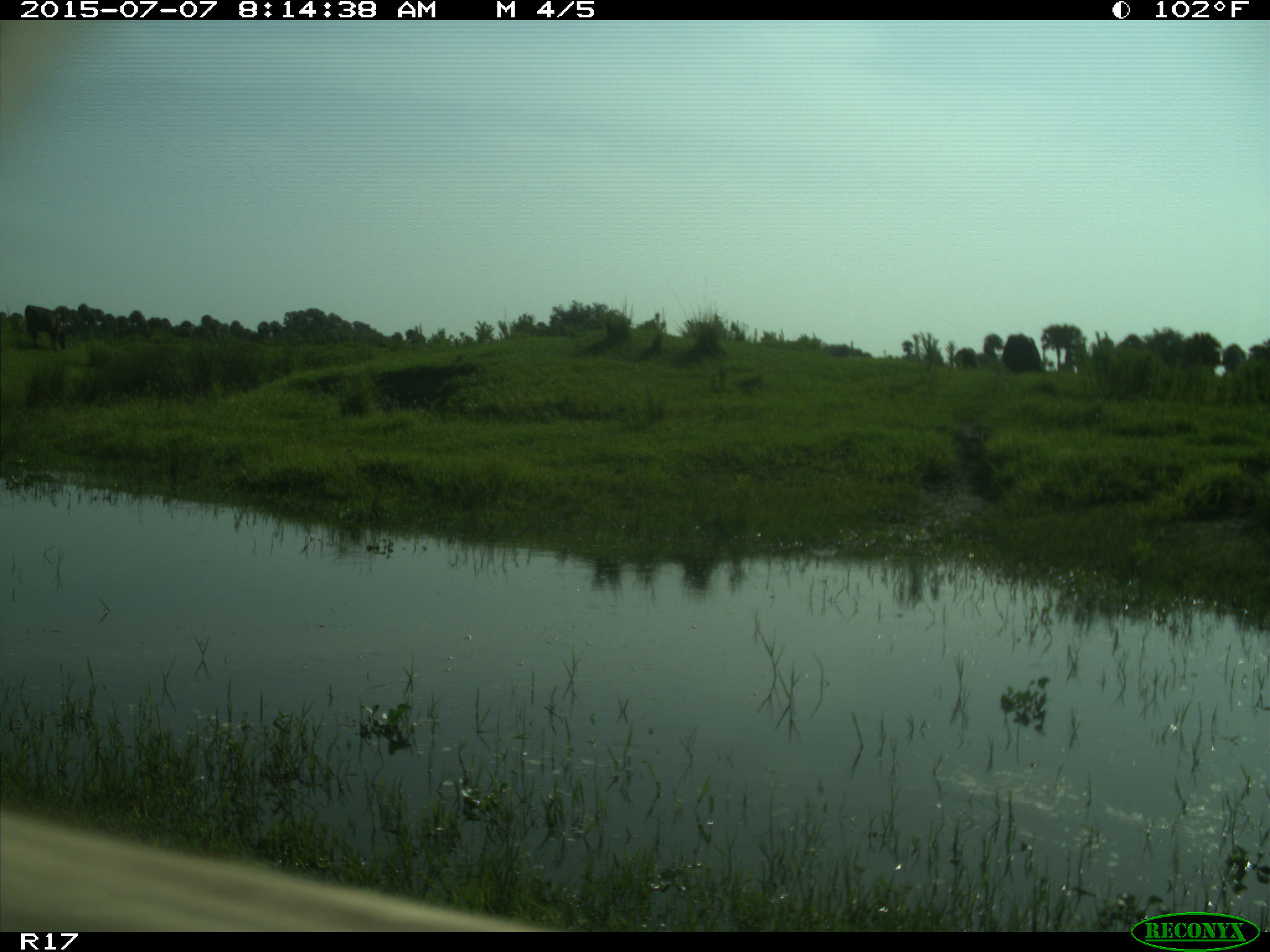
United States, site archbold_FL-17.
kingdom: Animalia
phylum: Chordata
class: Mammalia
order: Artiodactyla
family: Bovidae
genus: Bos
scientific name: Bos taurus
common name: domestic cow